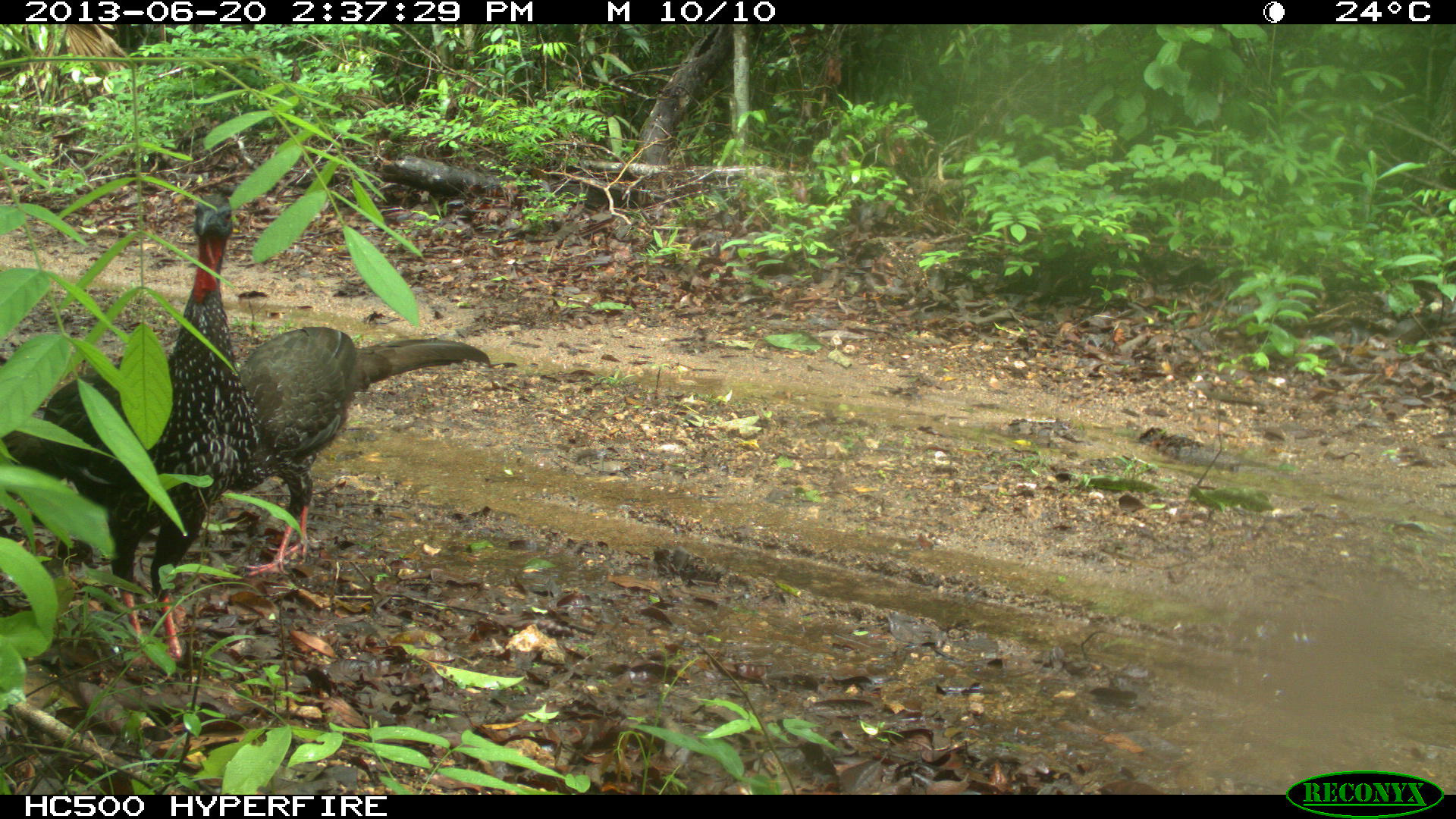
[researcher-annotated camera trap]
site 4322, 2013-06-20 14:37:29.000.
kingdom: Animalia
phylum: Chordata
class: Aves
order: Galliformes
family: Cracidae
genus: Penelope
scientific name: Penelope purpurascens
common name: crested guan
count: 2